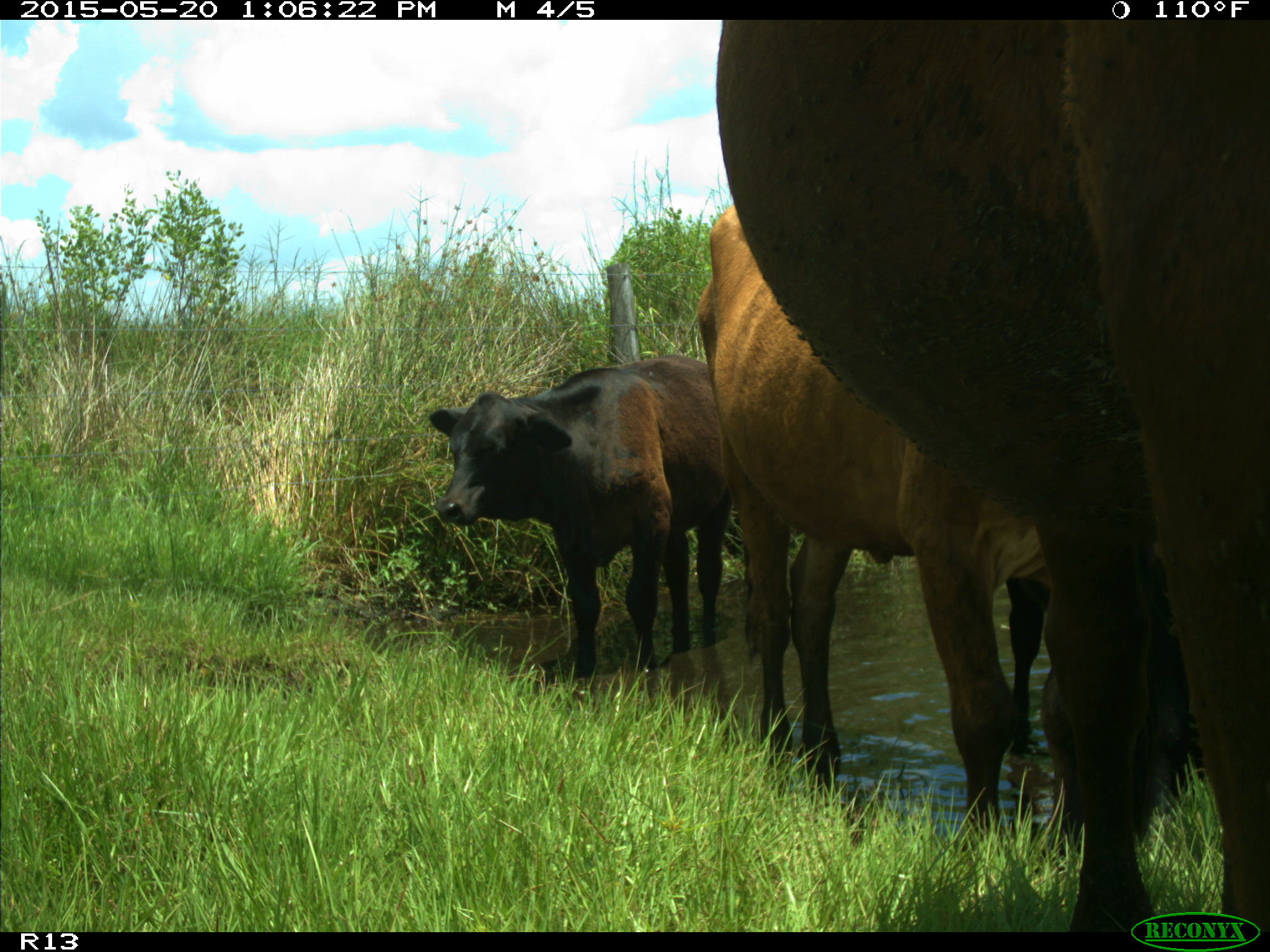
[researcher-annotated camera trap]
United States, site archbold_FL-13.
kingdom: Animalia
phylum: Chordata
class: Mammalia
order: Artiodactyla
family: Bovidae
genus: Bos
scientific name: Bos taurus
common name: domestic cow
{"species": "Bos taurus (domestic cow)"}